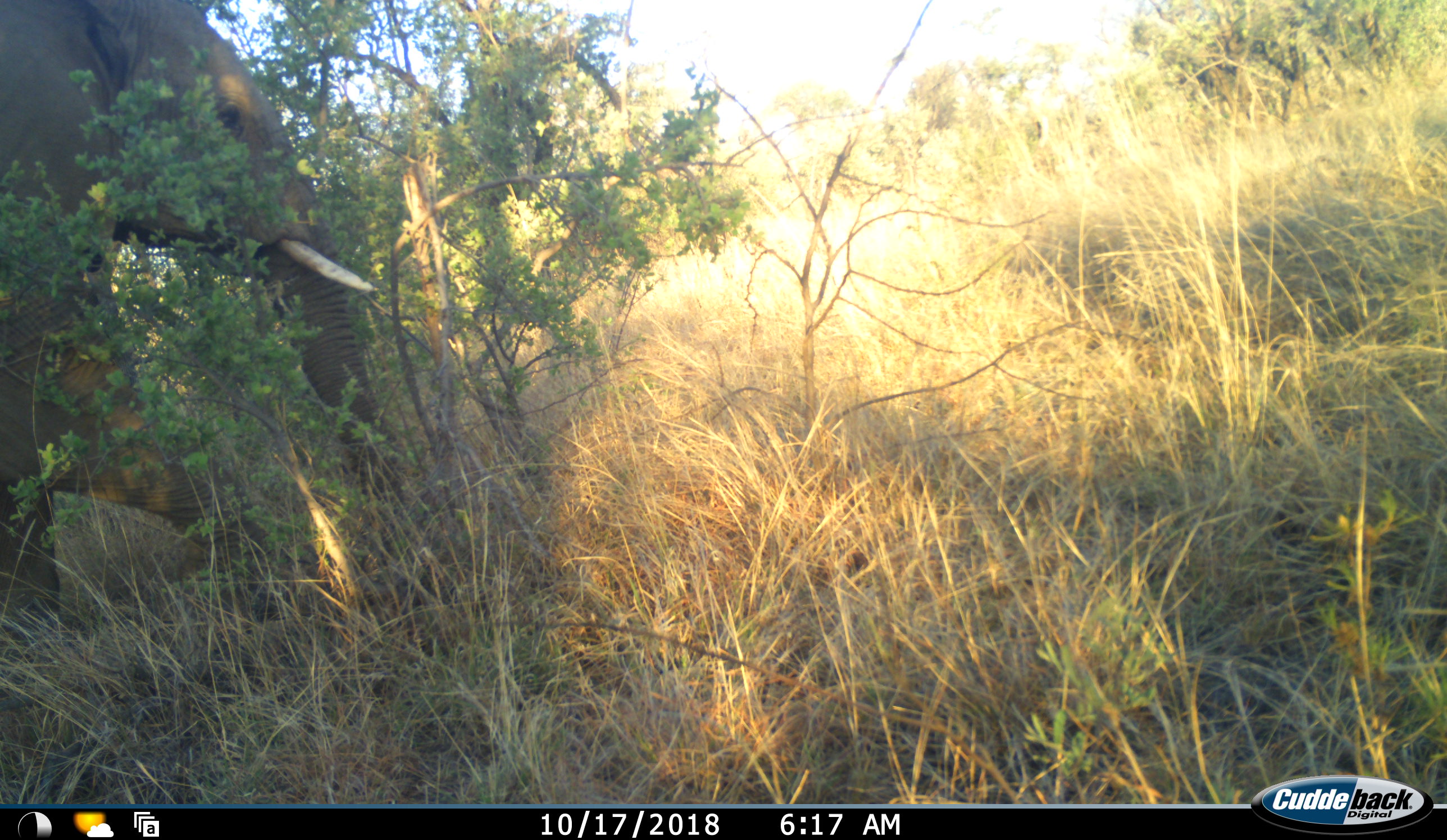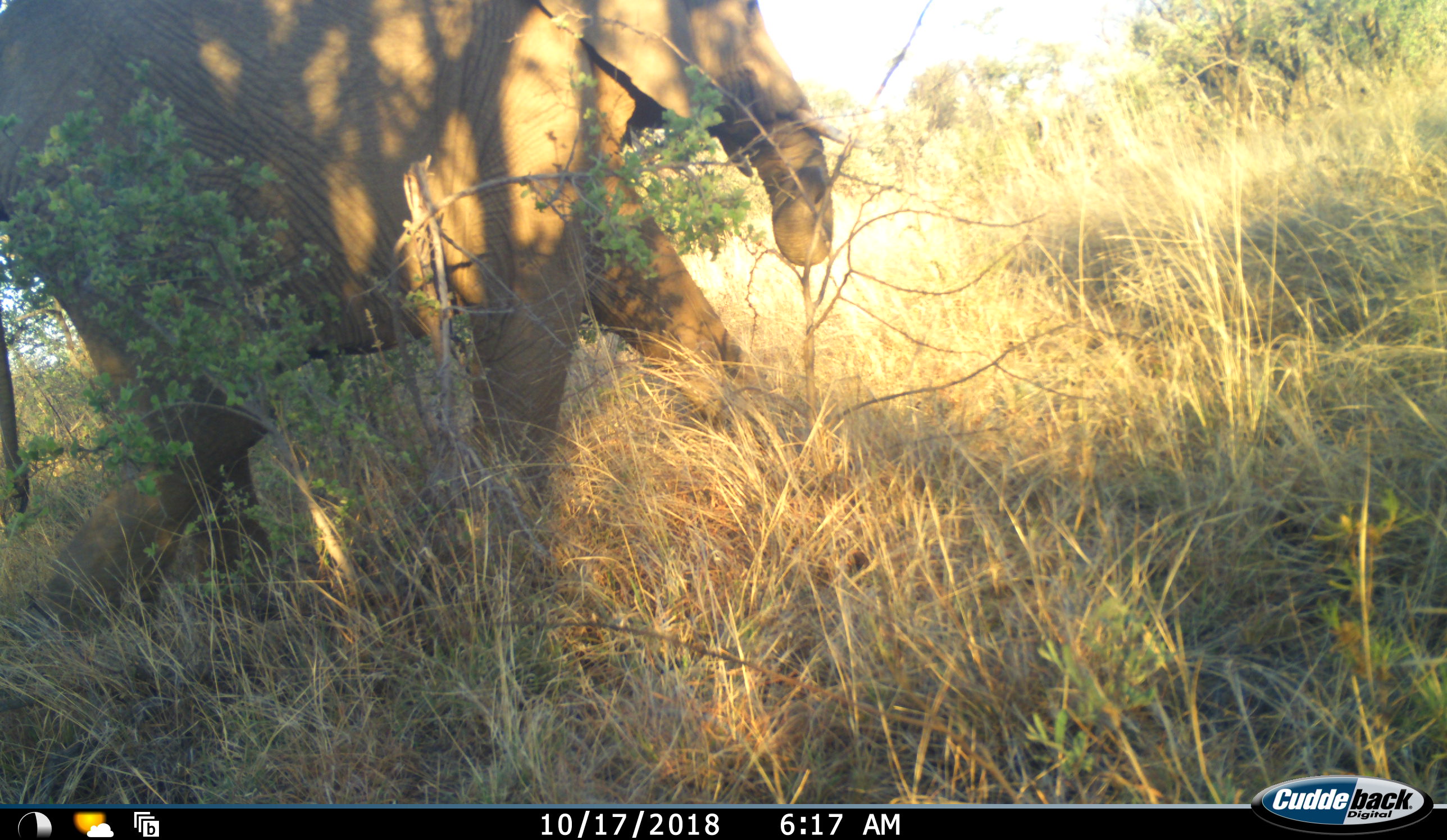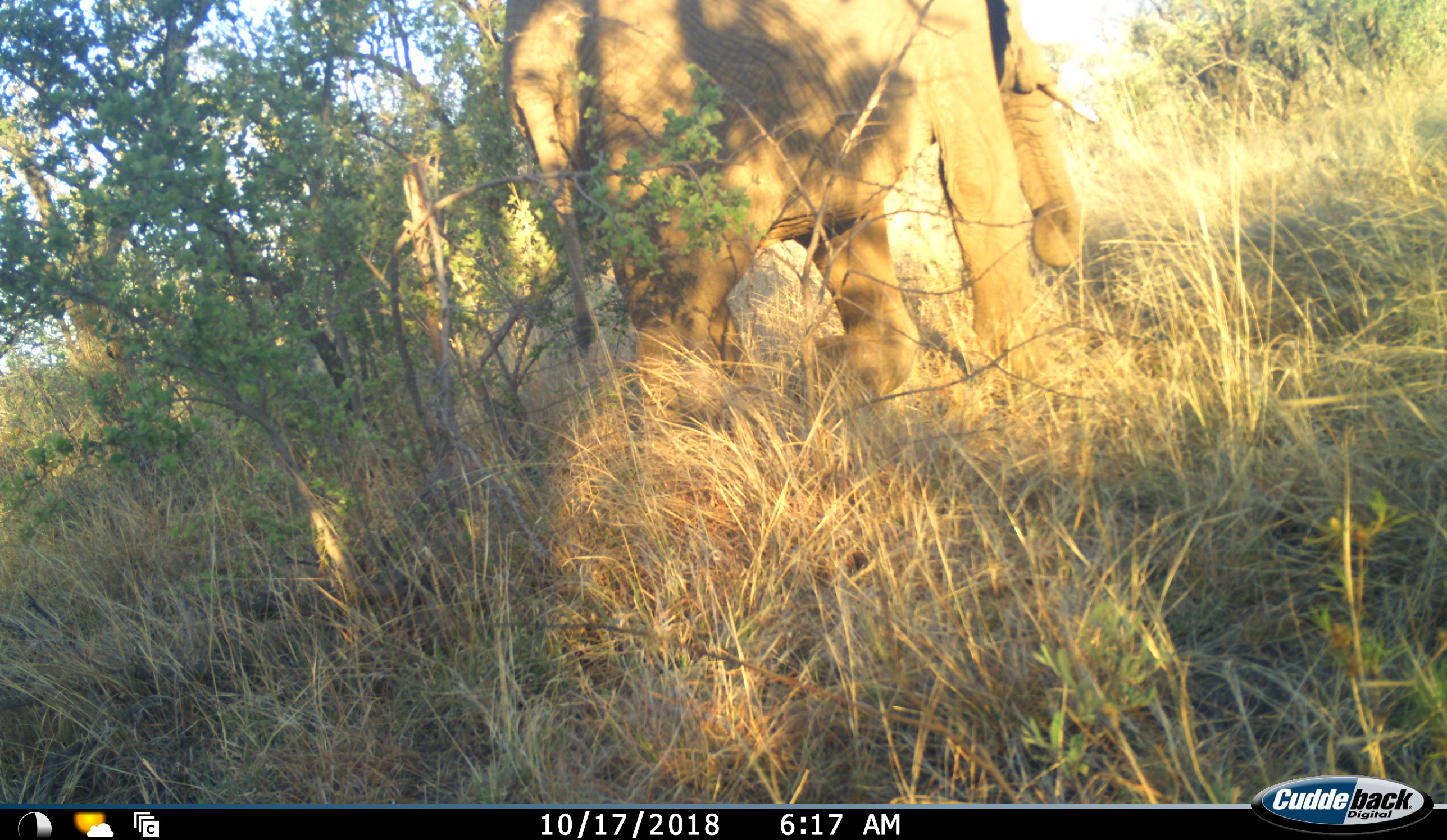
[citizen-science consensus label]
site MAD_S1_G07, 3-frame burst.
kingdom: Animalia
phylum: Chordata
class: Mammalia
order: Proboscidea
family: Elephantidae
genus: Loxodonta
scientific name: Loxodonta africana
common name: african bush elephant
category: elephant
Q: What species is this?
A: Elephant (african bush elephant) (Loxodonta africana).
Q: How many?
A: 1.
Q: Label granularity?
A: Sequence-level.